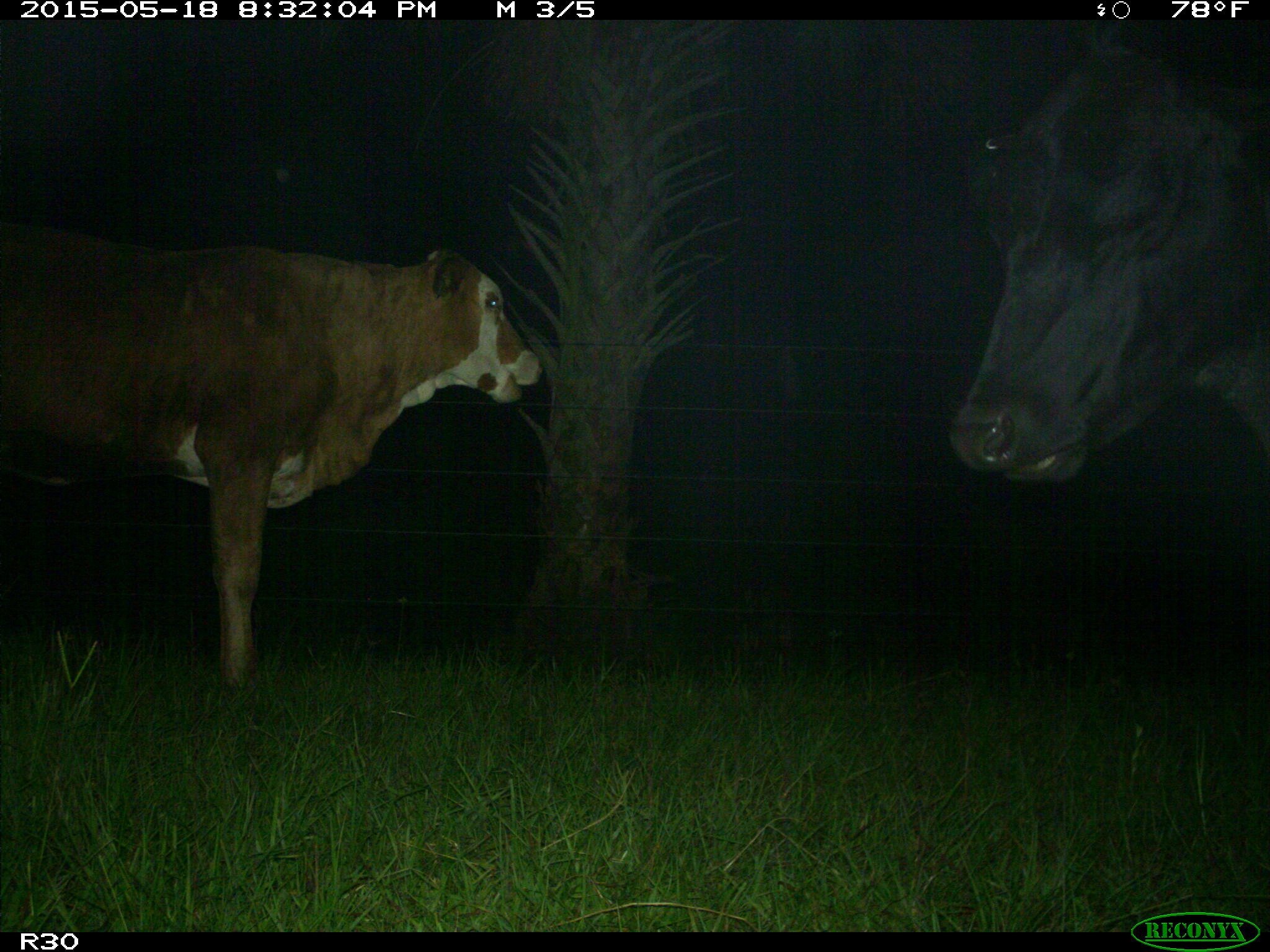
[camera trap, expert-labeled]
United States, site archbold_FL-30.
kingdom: Animalia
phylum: Chordata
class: Mammalia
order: Artiodactyla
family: Bovidae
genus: Bos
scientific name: Bos taurus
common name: domestic cow